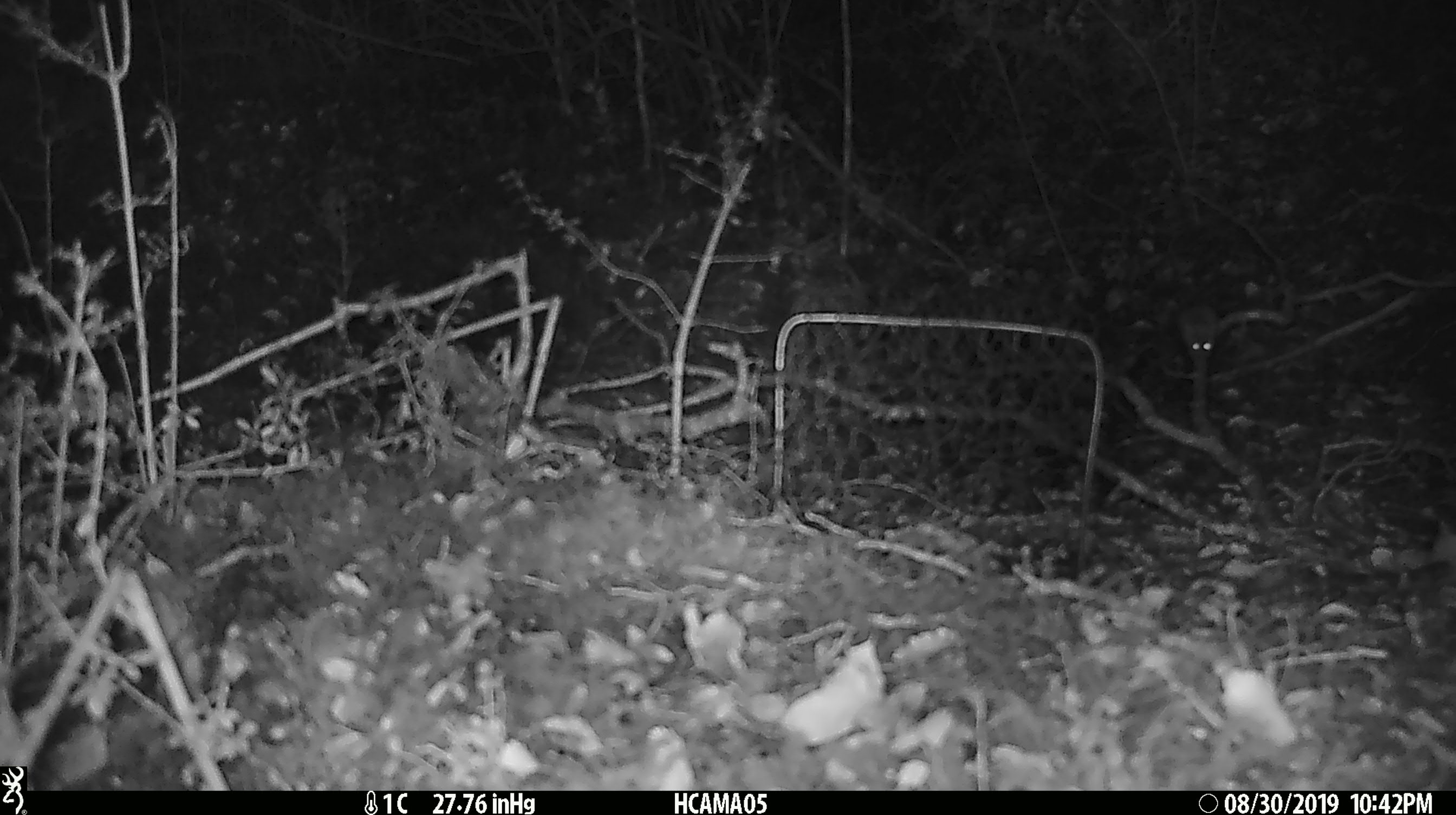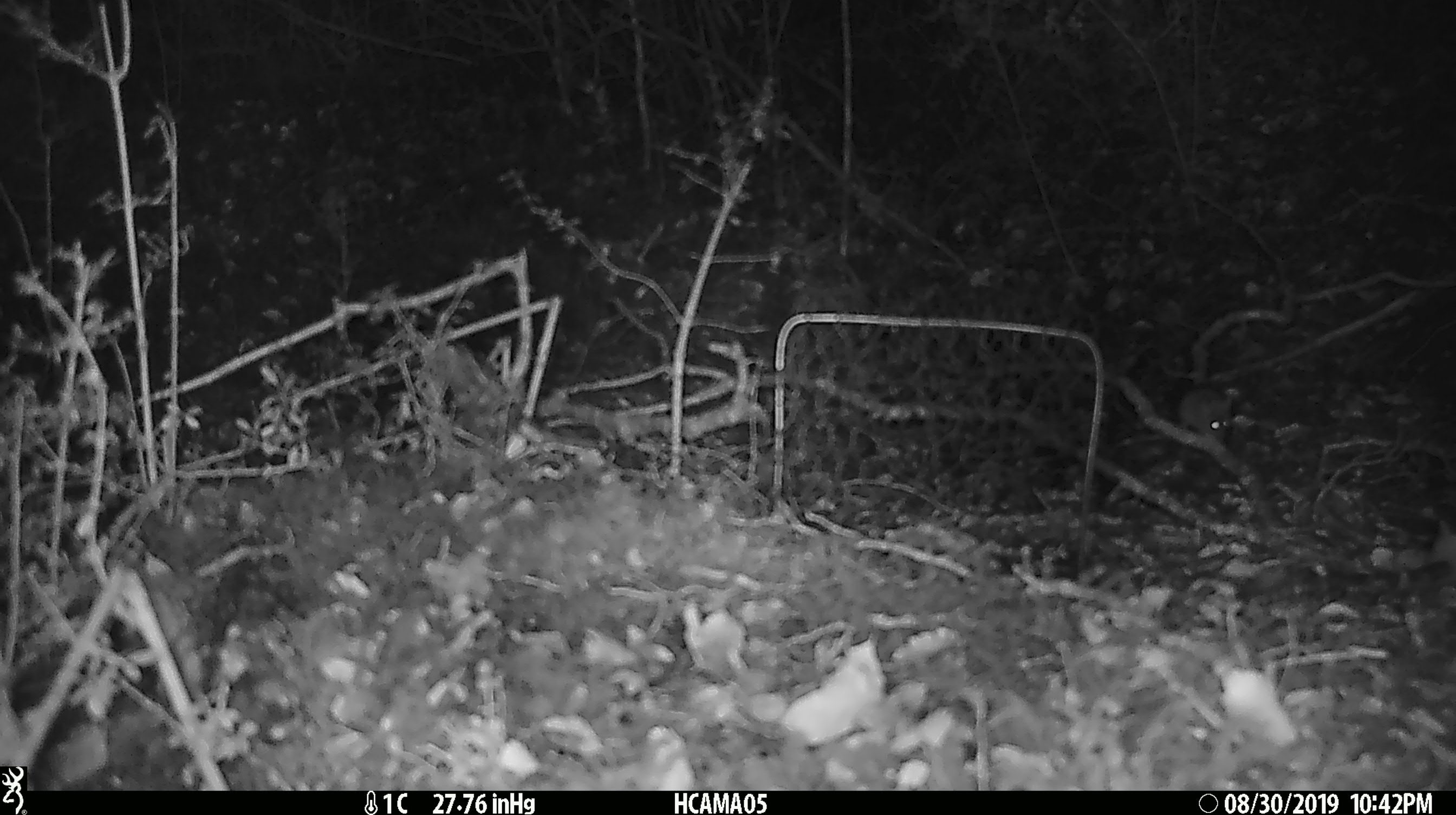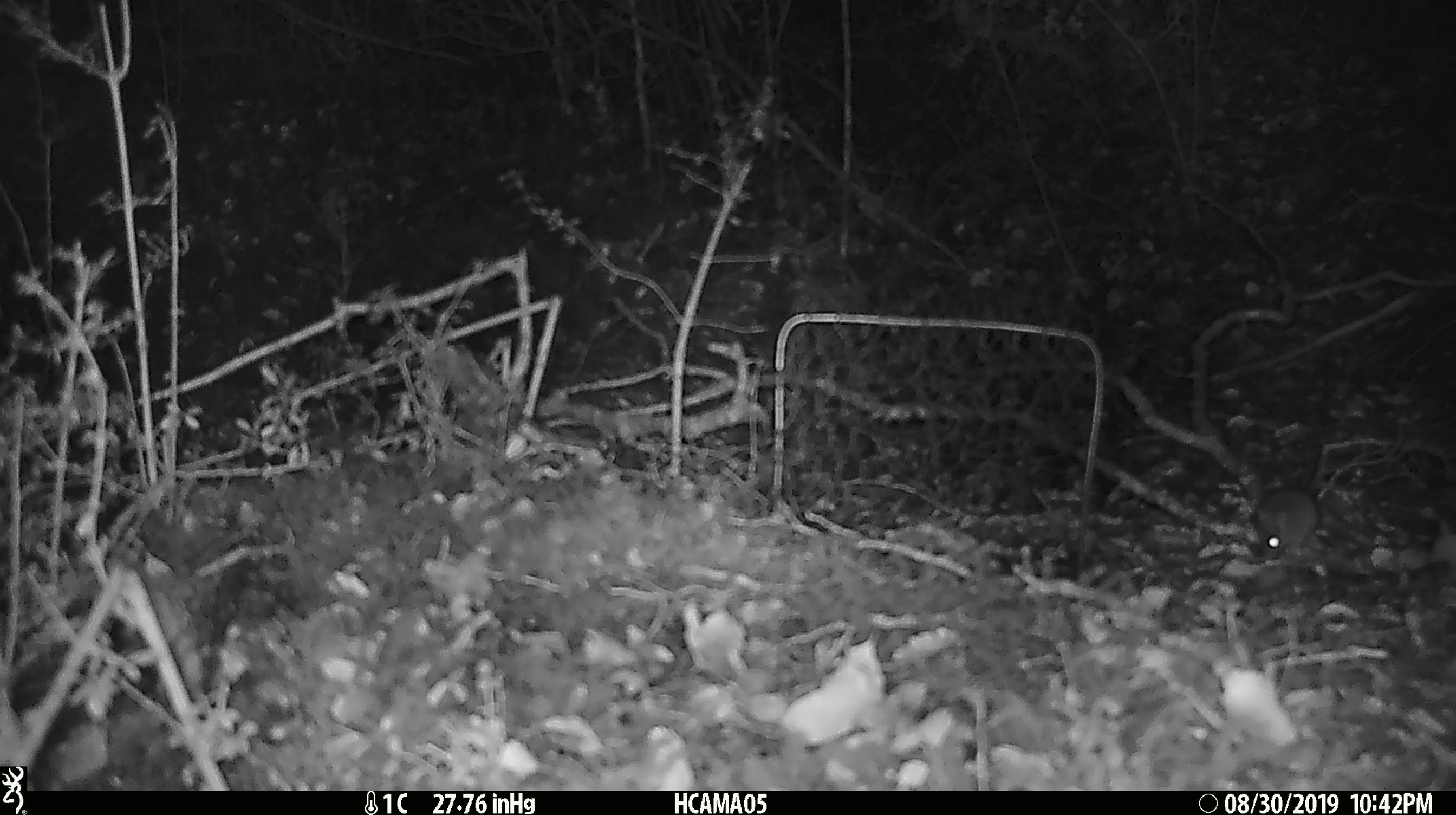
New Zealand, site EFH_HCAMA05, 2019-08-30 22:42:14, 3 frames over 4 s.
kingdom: Animalia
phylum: Chordata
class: Mammalia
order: Rodentia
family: Muridae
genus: Mus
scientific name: Mus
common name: mouse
Mouse (Mus).